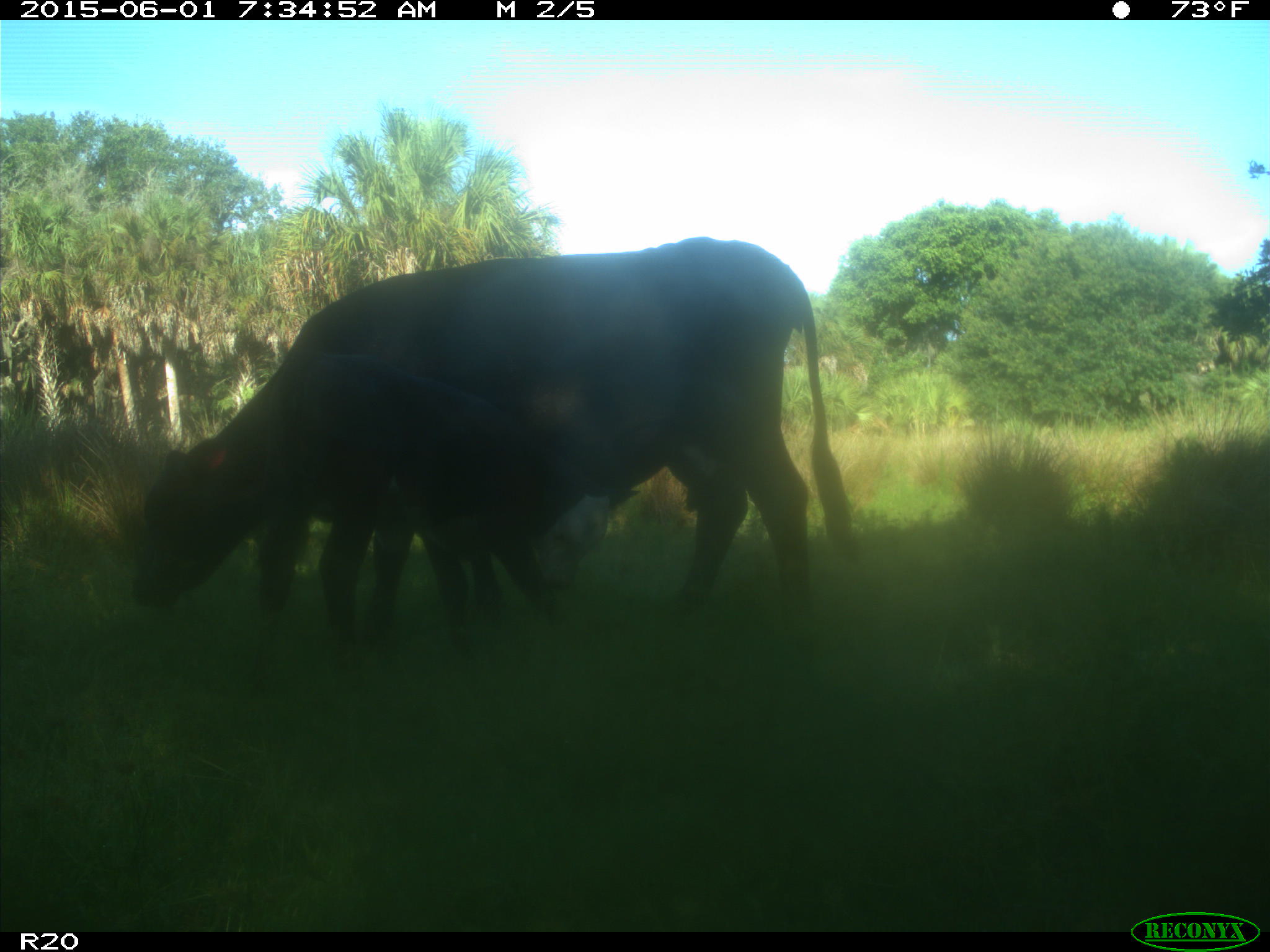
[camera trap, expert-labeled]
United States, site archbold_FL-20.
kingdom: Animalia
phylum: Chordata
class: Mammalia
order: Artiodactyla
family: Bovidae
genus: Bos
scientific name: Bos taurus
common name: domestic cow